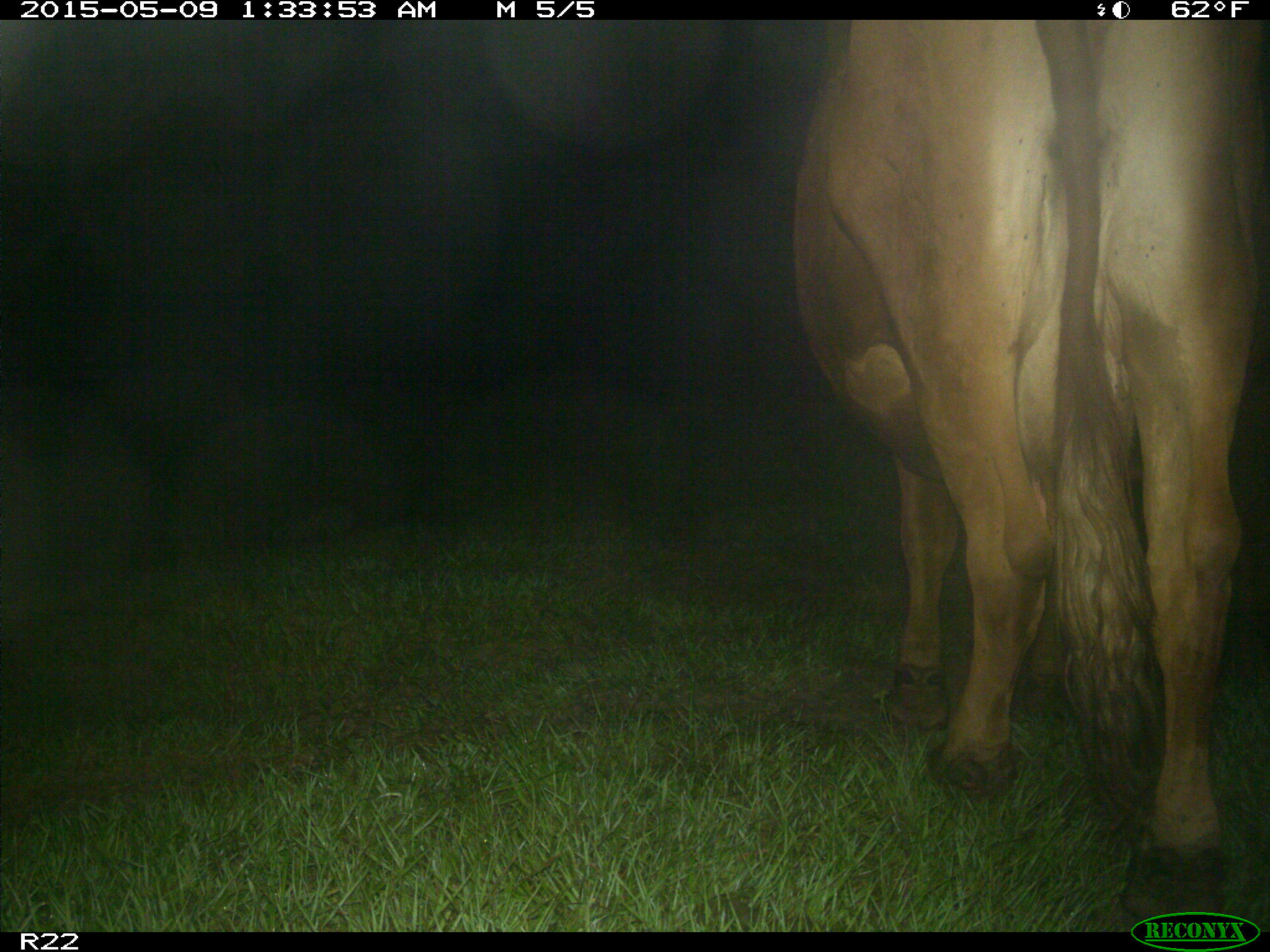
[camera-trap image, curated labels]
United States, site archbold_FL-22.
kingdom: Animalia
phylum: Chordata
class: Mammalia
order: Artiodactyla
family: Bovidae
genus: Bos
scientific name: Bos taurus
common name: domestic cow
Bos taurus (domestic cow).